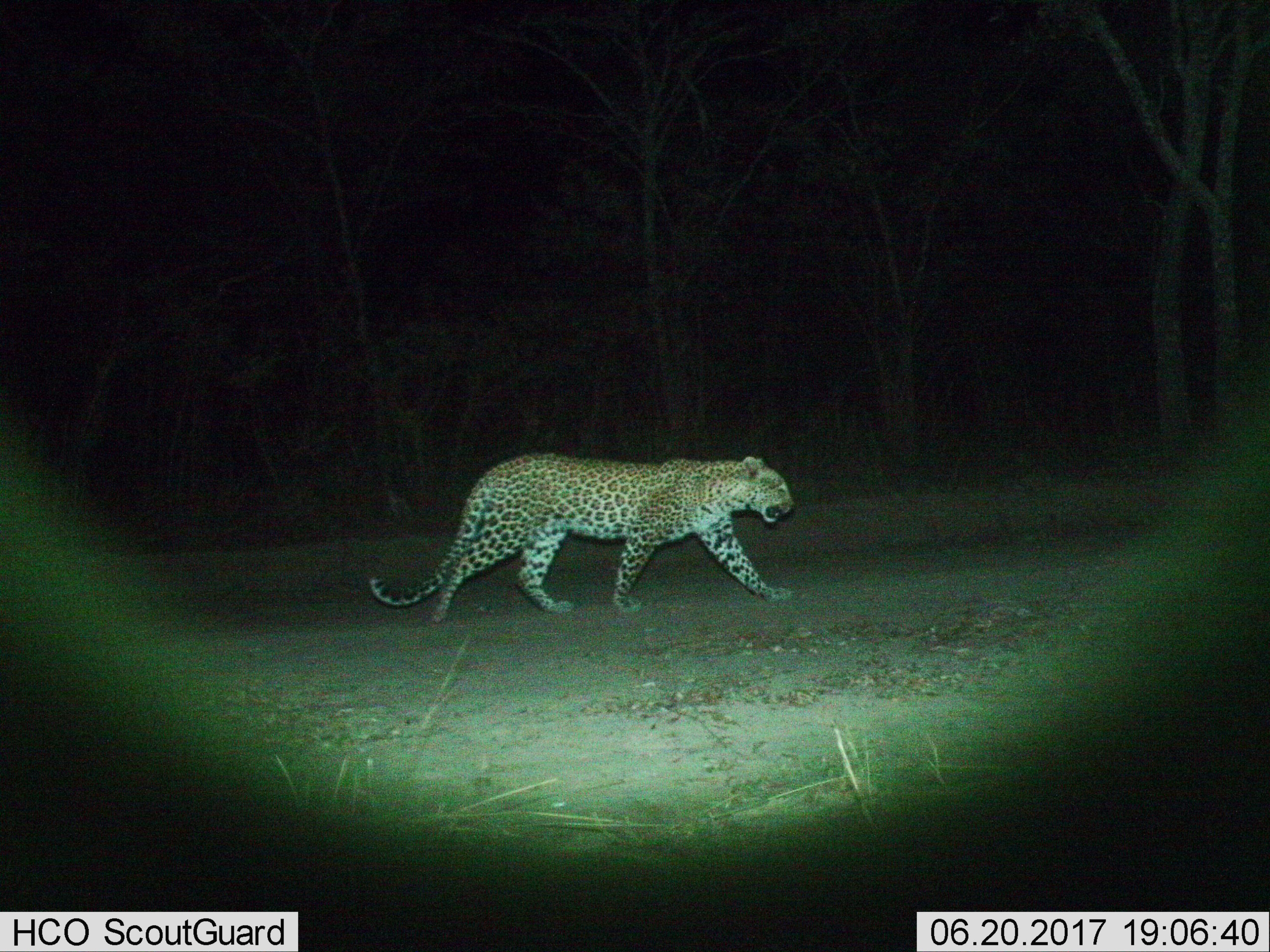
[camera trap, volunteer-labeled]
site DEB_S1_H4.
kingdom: Animalia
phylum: Chordata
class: Mammalia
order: Carnivora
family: Felidae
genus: Panthera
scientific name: Panthera pardus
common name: leopard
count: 1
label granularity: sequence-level